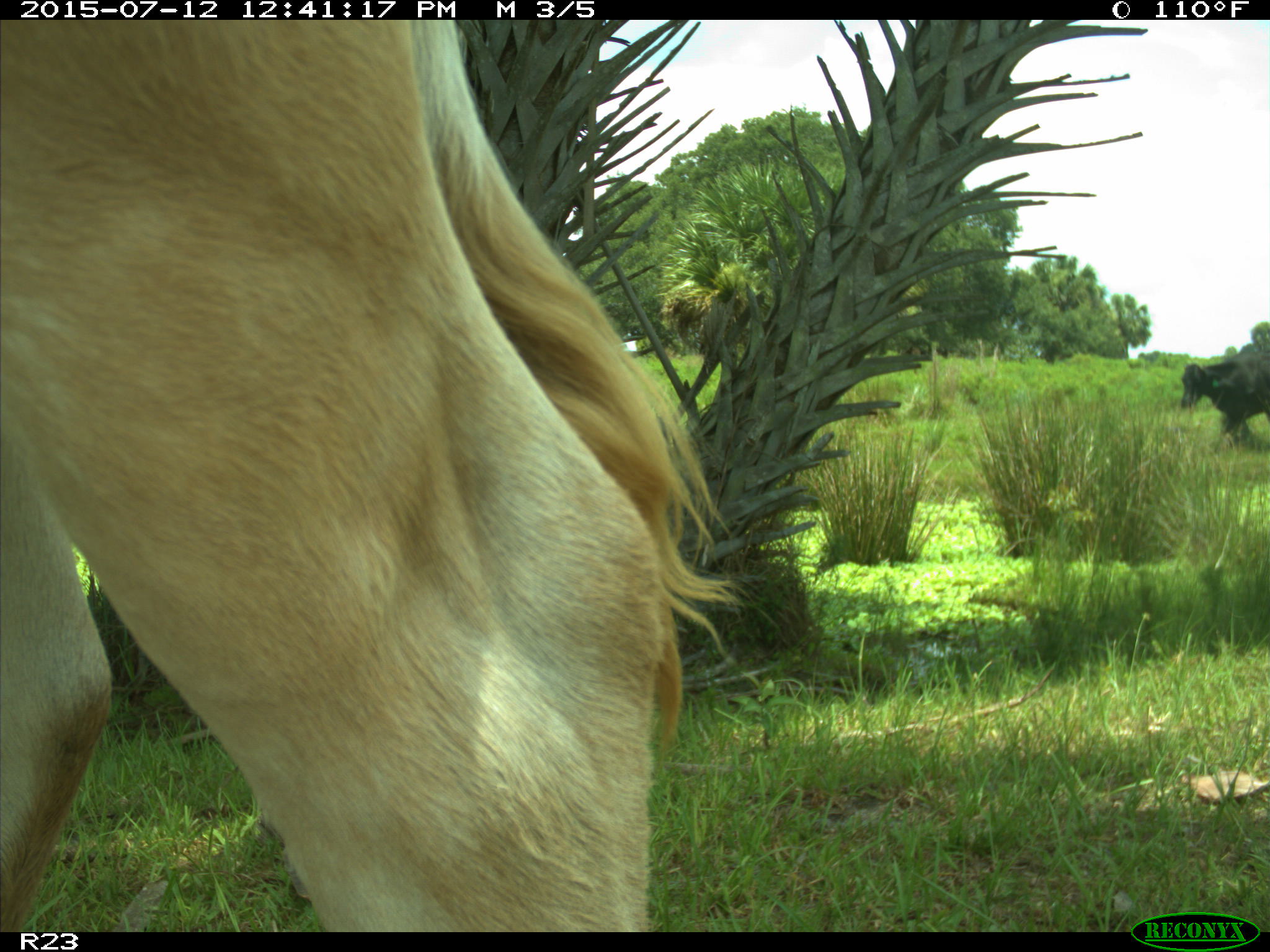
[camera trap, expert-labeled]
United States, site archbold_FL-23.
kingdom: Animalia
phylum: Chordata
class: Mammalia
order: Artiodactyla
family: Bovidae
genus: Bos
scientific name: Bos taurus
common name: domestic cow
Bos taurus (domestic cow).